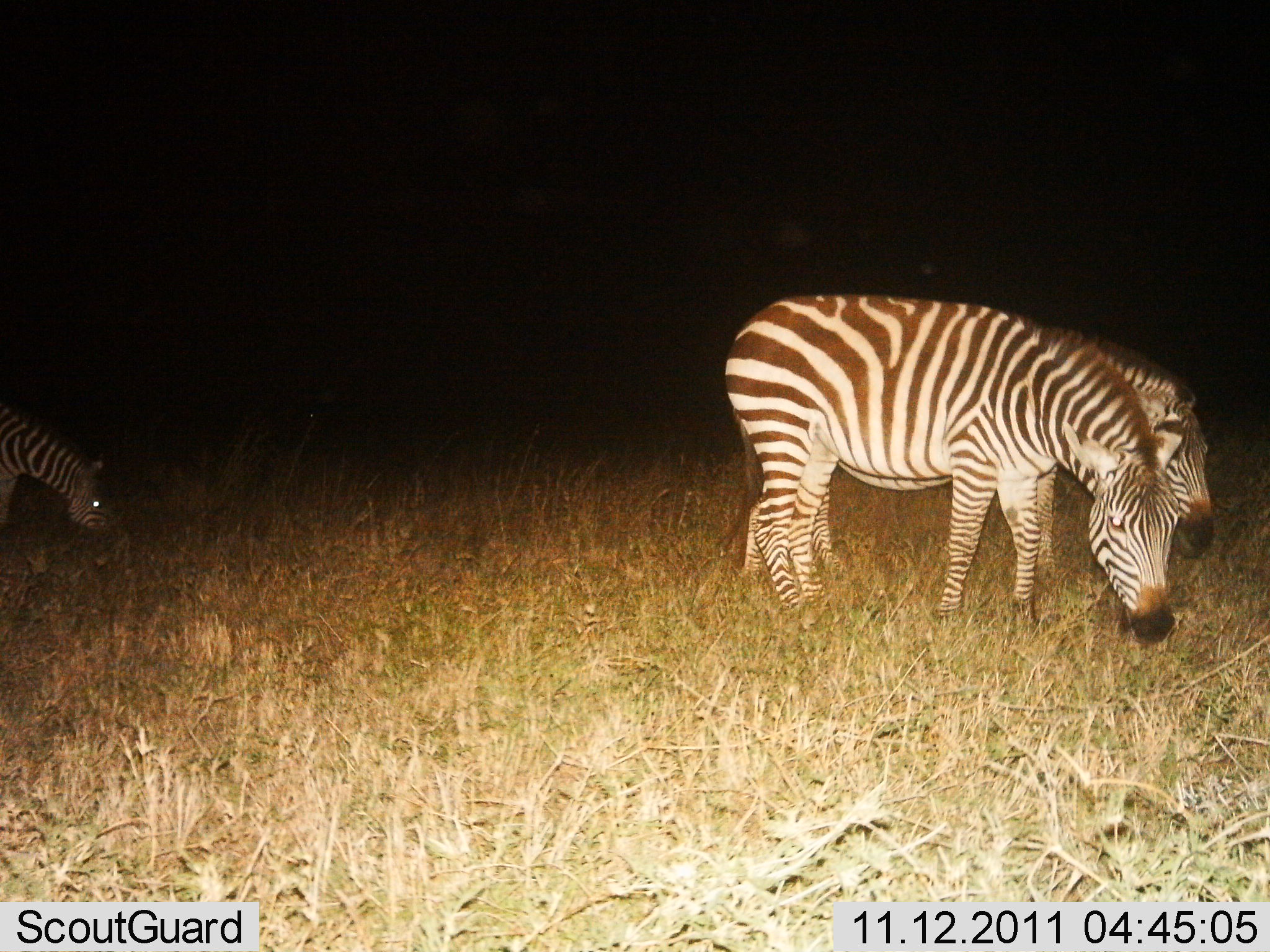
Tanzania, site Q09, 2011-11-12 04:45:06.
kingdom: Animalia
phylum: Chordata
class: Mammalia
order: Perissodactyla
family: Equidae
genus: Equus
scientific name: Equus quagga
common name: plains zebra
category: zebra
Zebra (plains zebra) (Equus quagga), count 3. Behavior (volunteer vote fractions): standing 27%, resting 0%, moving 0%, interacting 0%. Young present (vote fraction): 0%. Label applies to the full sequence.